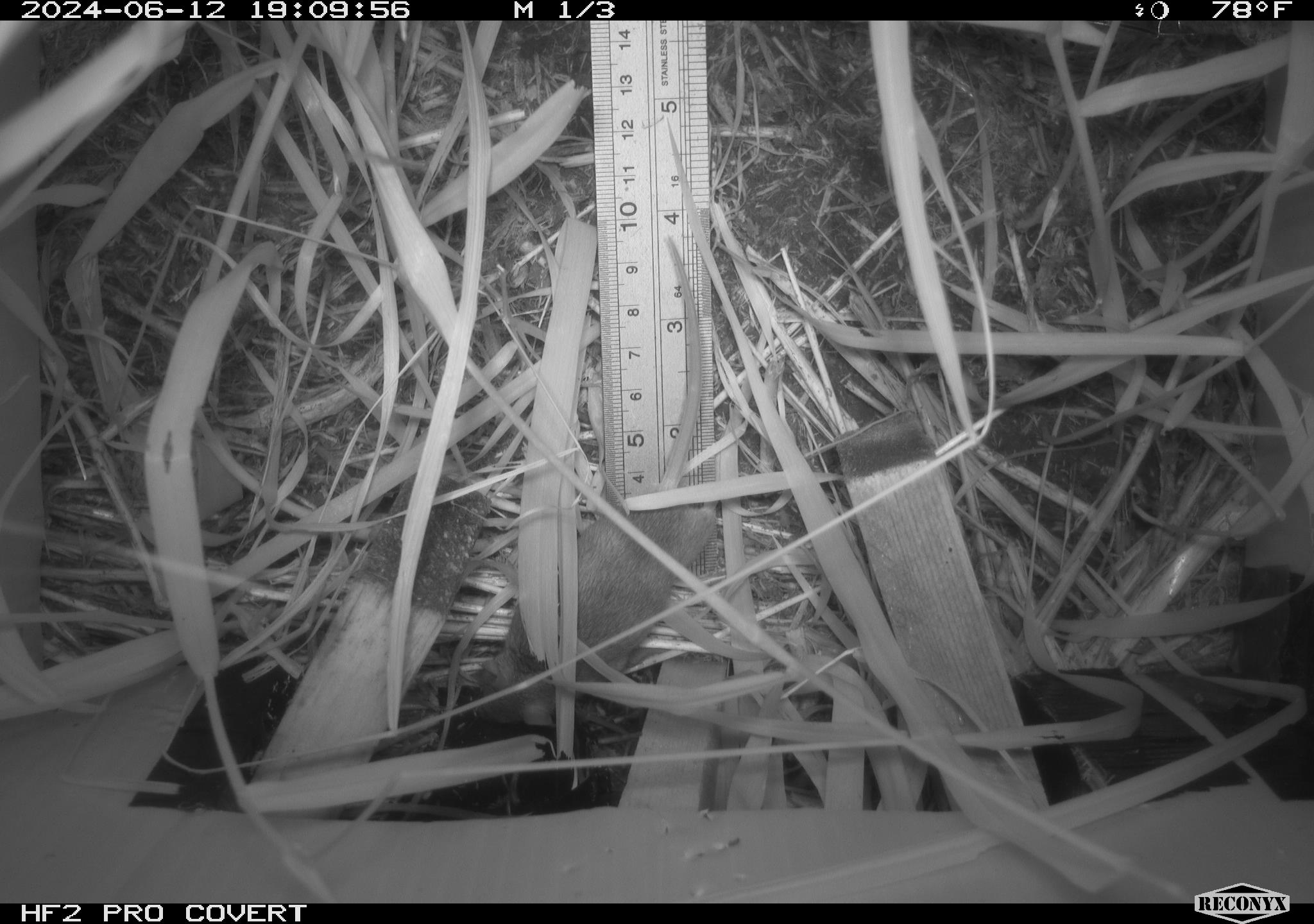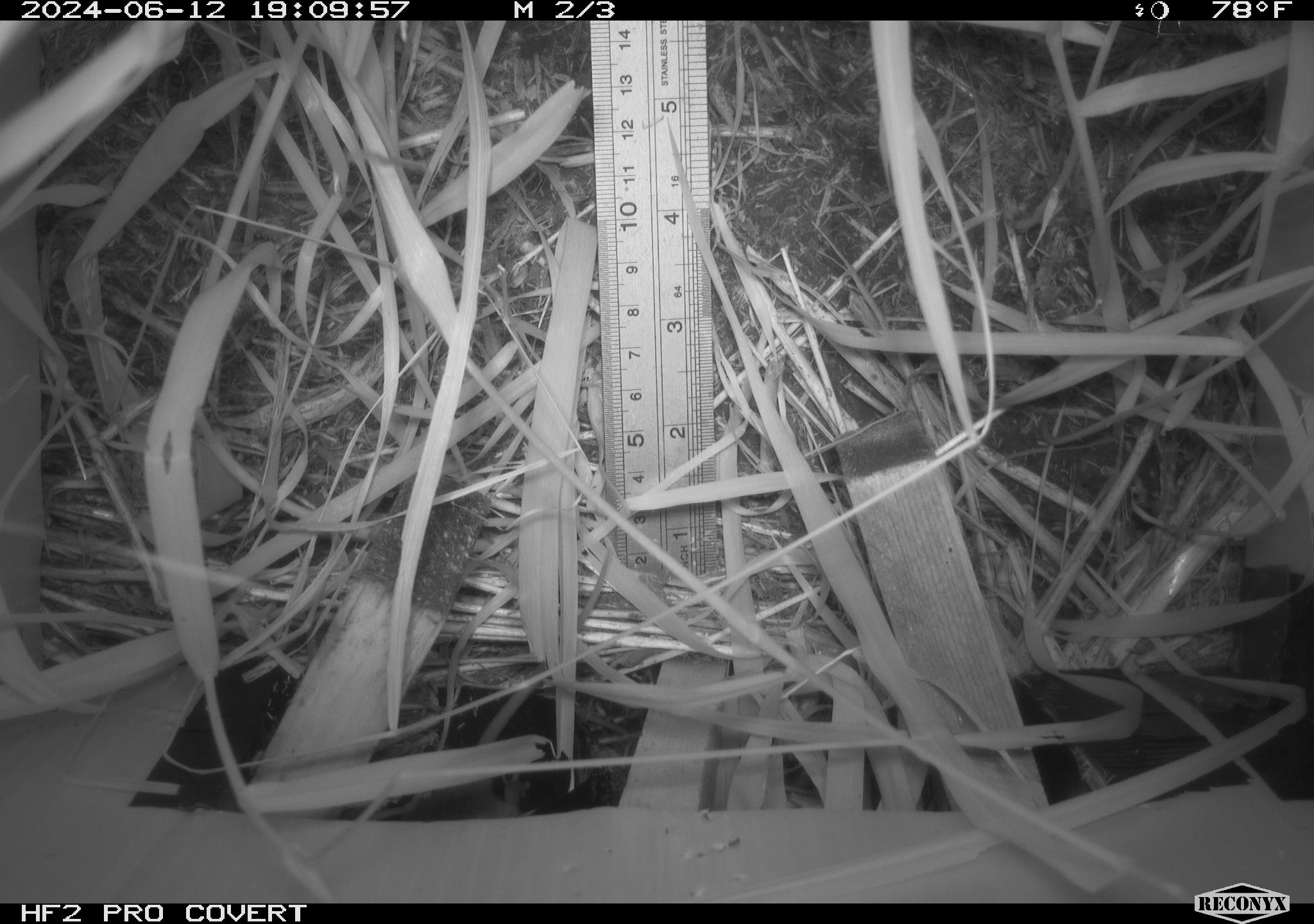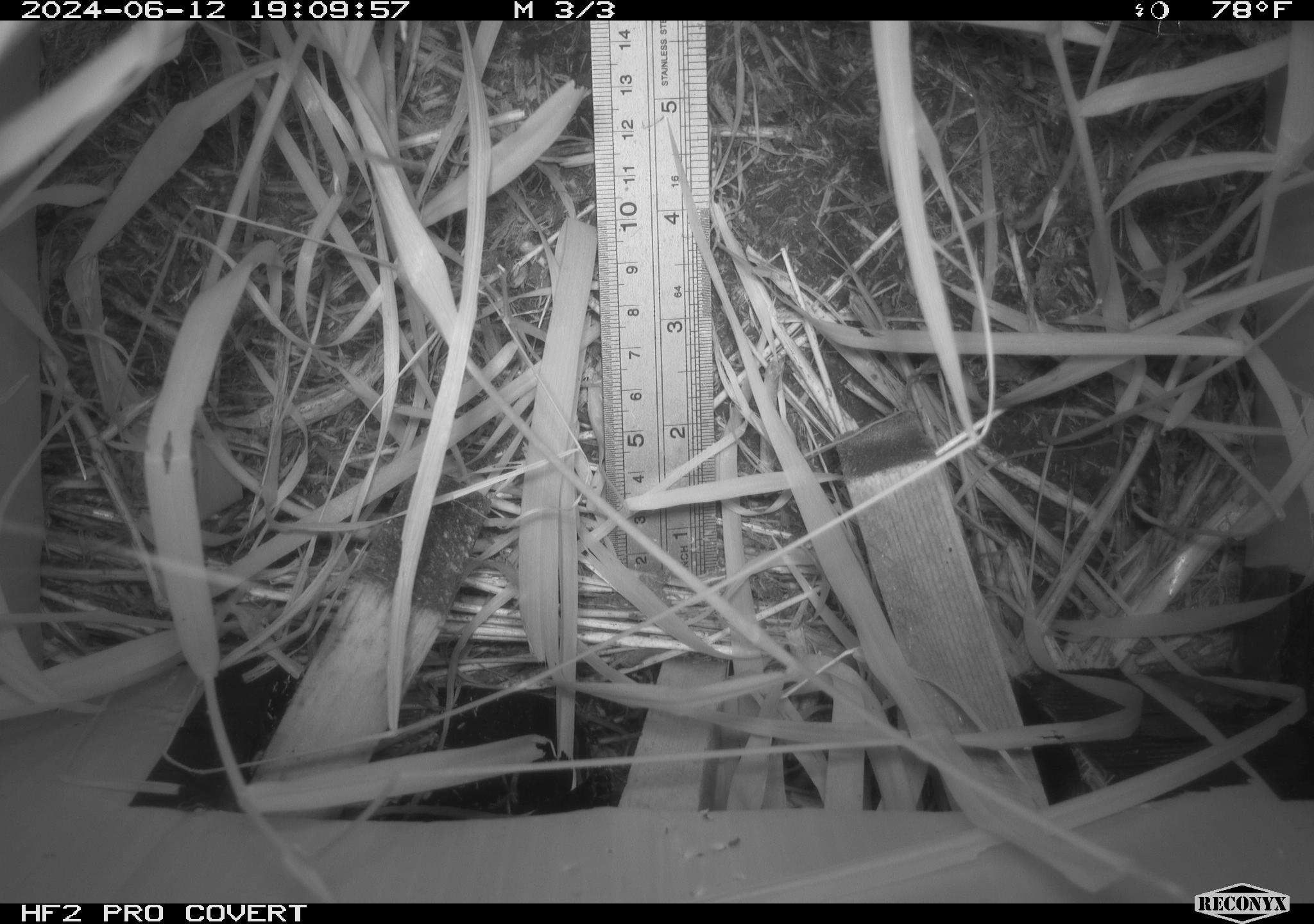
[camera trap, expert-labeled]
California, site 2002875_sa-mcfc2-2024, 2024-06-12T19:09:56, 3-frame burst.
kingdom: Animalia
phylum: Chordata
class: Mammalia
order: Rodentia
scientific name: Rodentia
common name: rodent